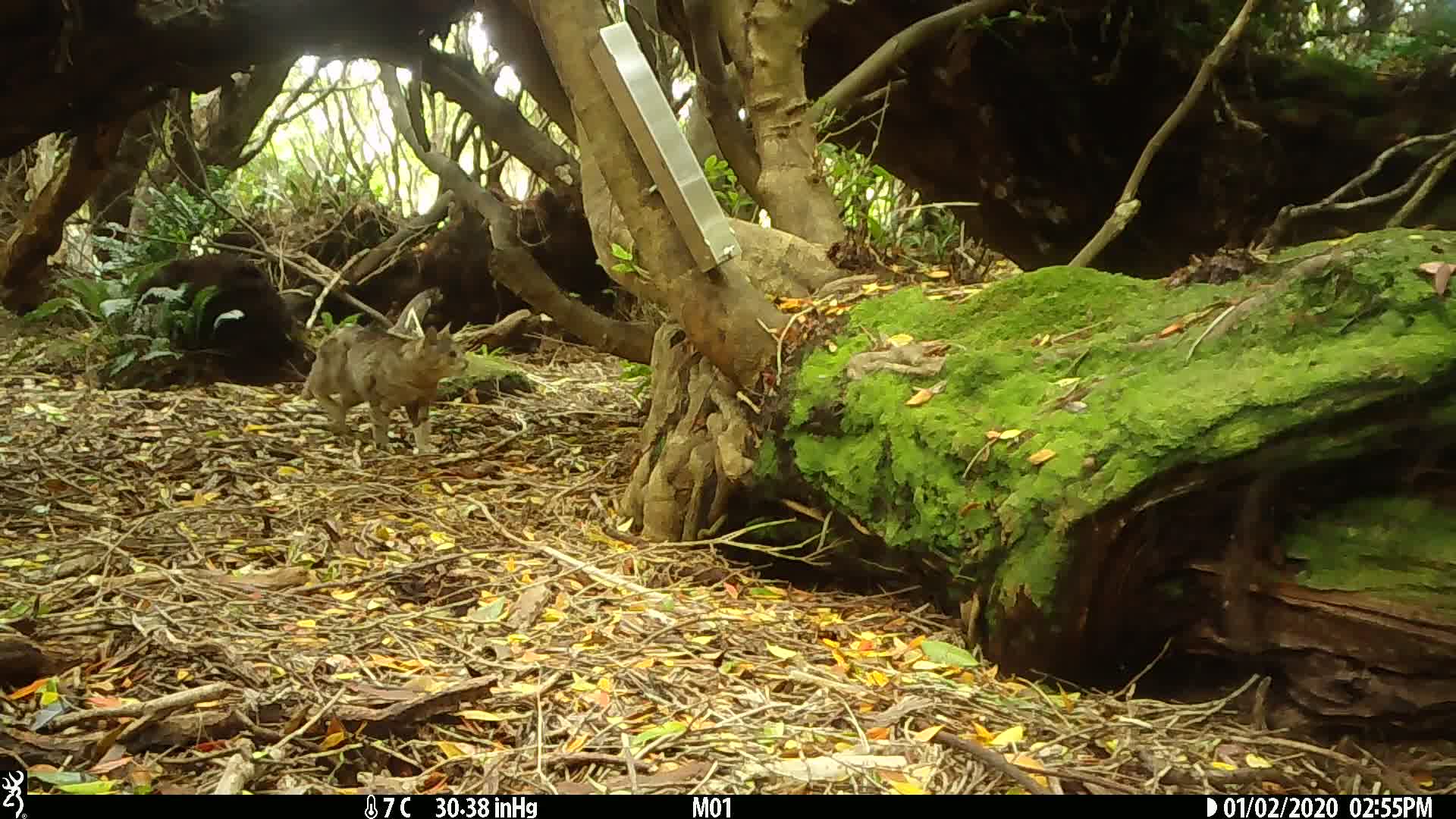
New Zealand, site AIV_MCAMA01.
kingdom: Animalia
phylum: Chordata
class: Mammalia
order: Carnivora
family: Felidae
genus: Felis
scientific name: Felis catus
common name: domestic cat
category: cat